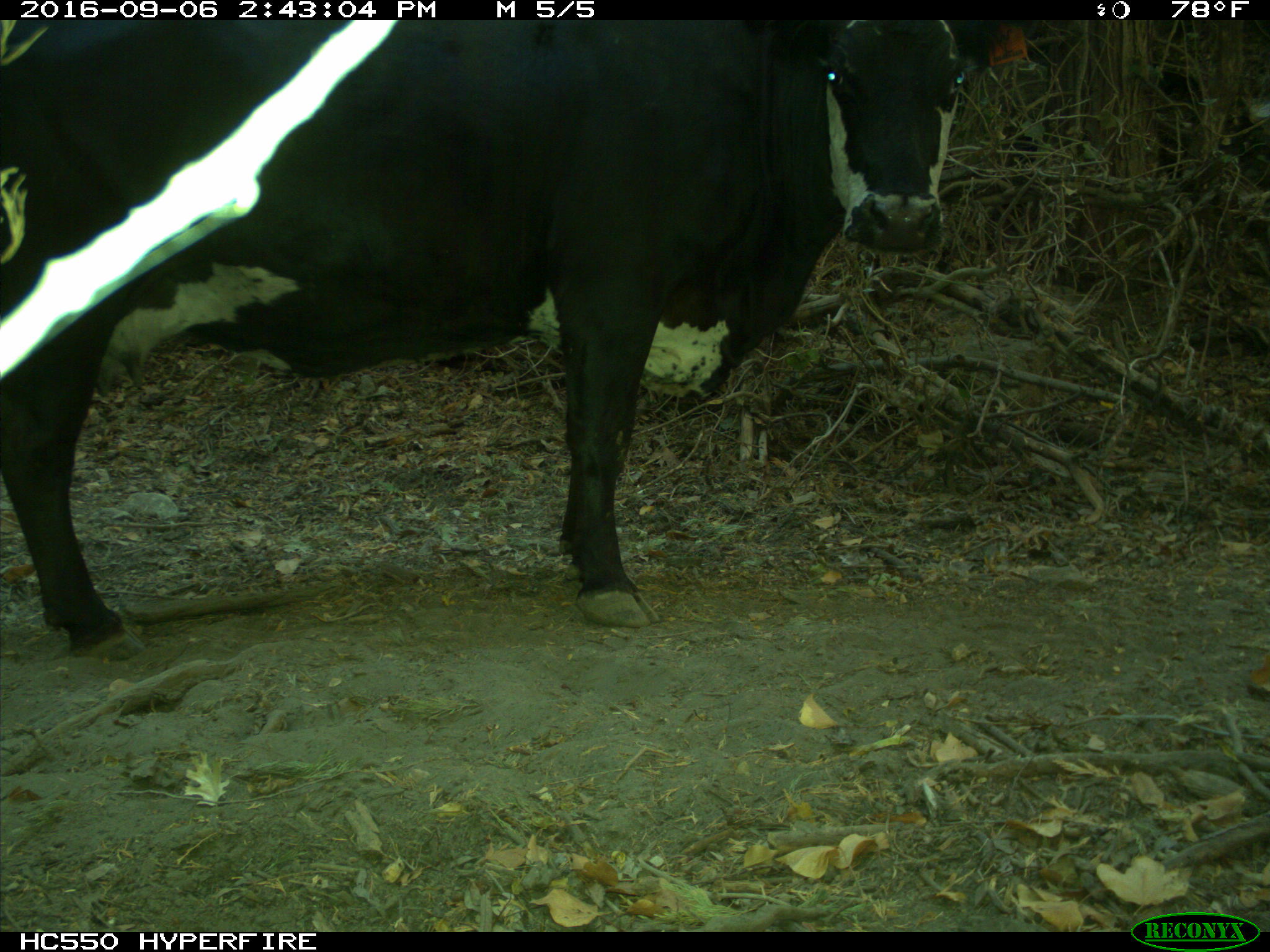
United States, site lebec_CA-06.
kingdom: Animalia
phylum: Chordata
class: Mammalia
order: Artiodactyla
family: Bovidae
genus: Bos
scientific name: Bos taurus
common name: domestic cow